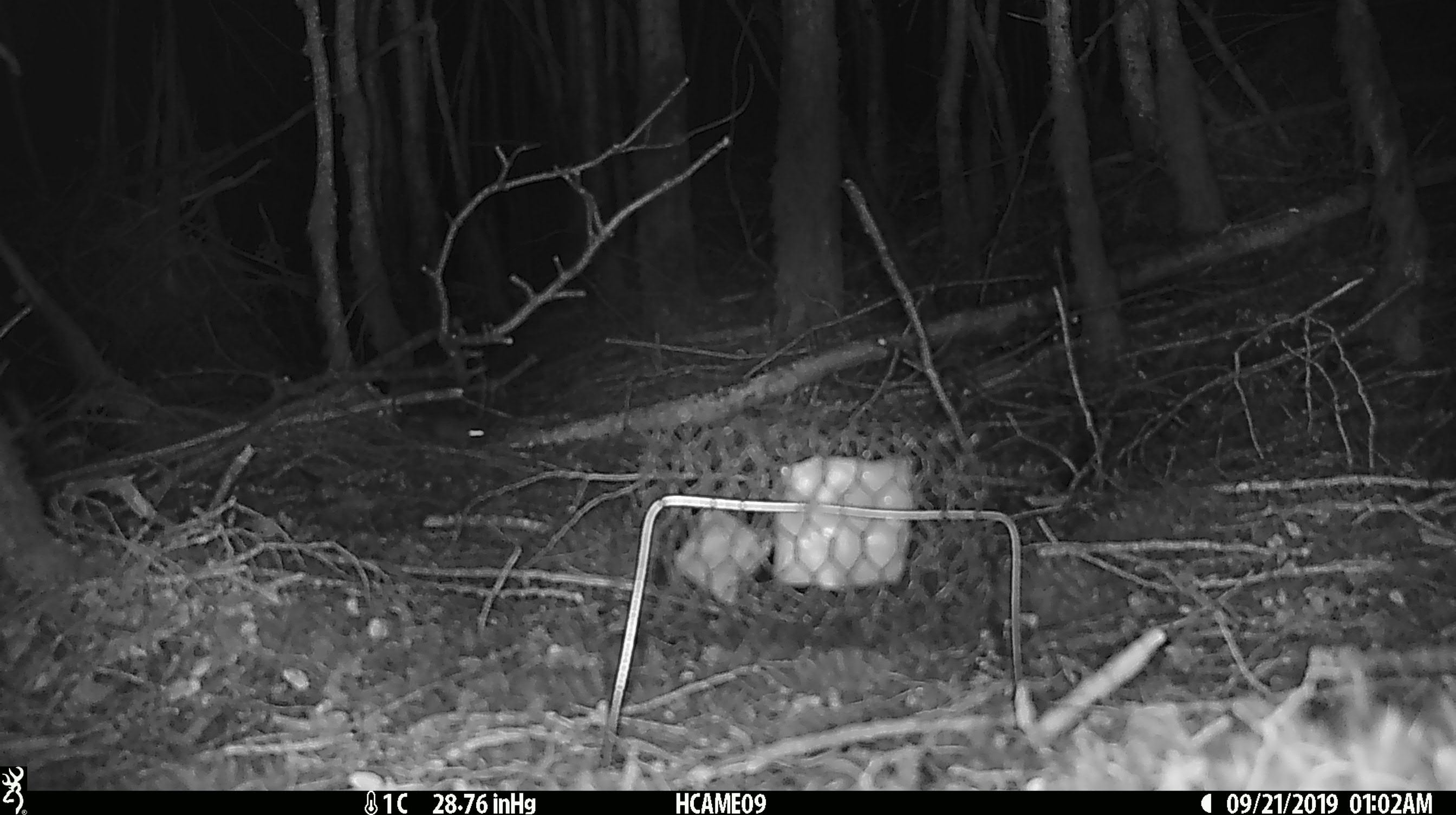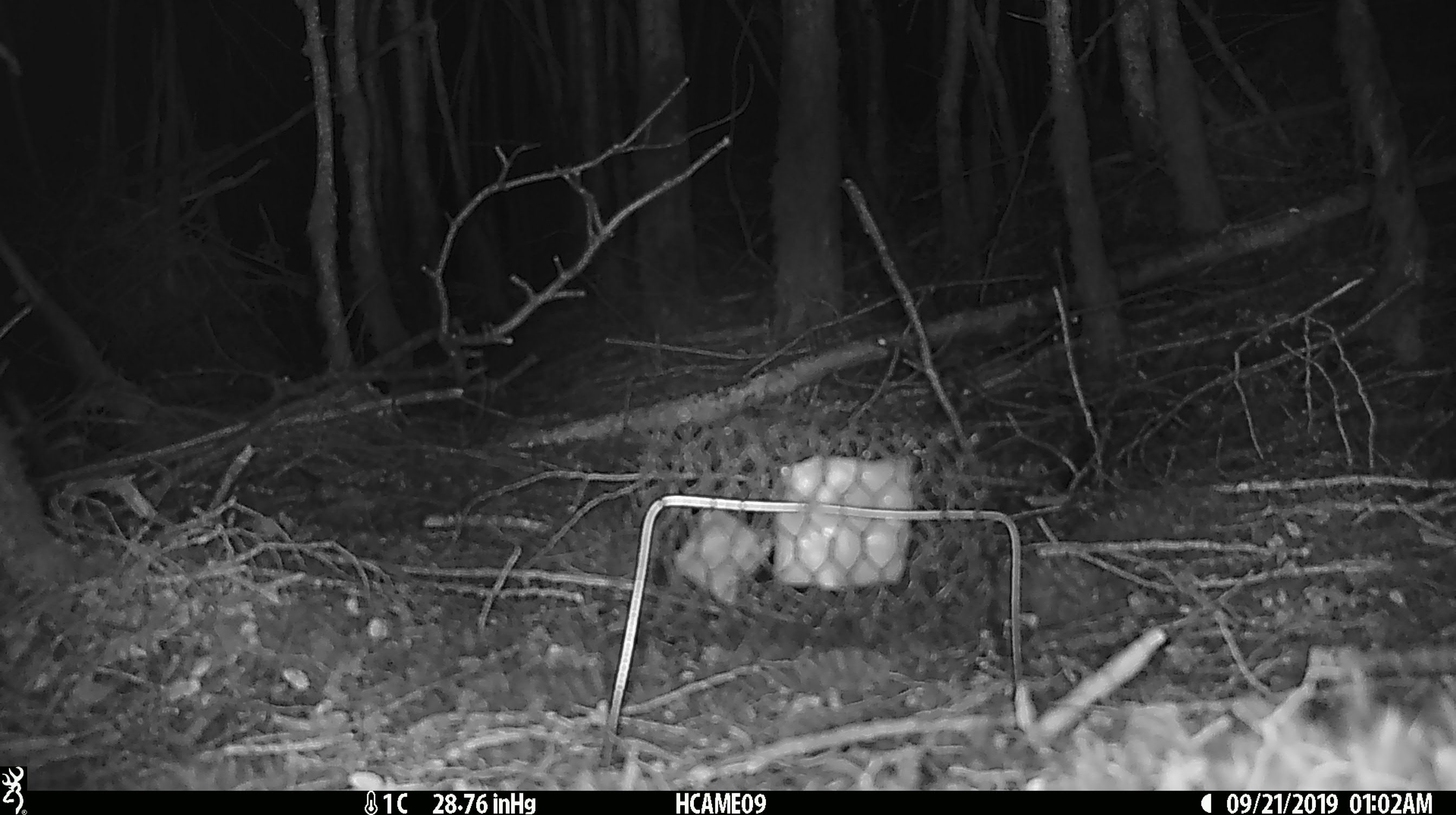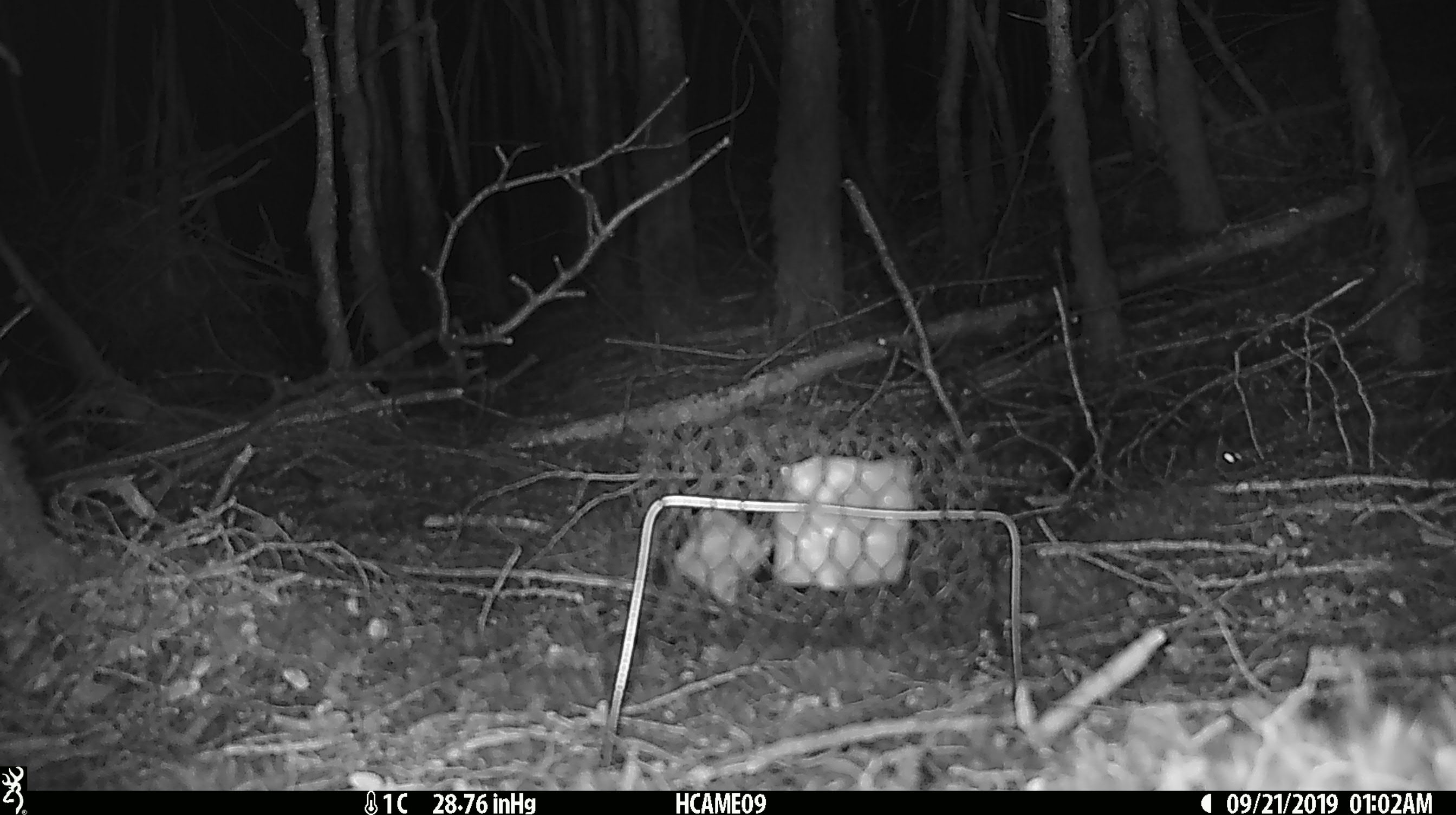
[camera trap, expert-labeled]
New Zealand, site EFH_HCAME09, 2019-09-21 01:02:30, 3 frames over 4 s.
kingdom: Animalia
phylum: Chordata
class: Mammalia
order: Rodentia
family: Muridae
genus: Mus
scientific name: Mus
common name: mouse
Mouse (Mus).